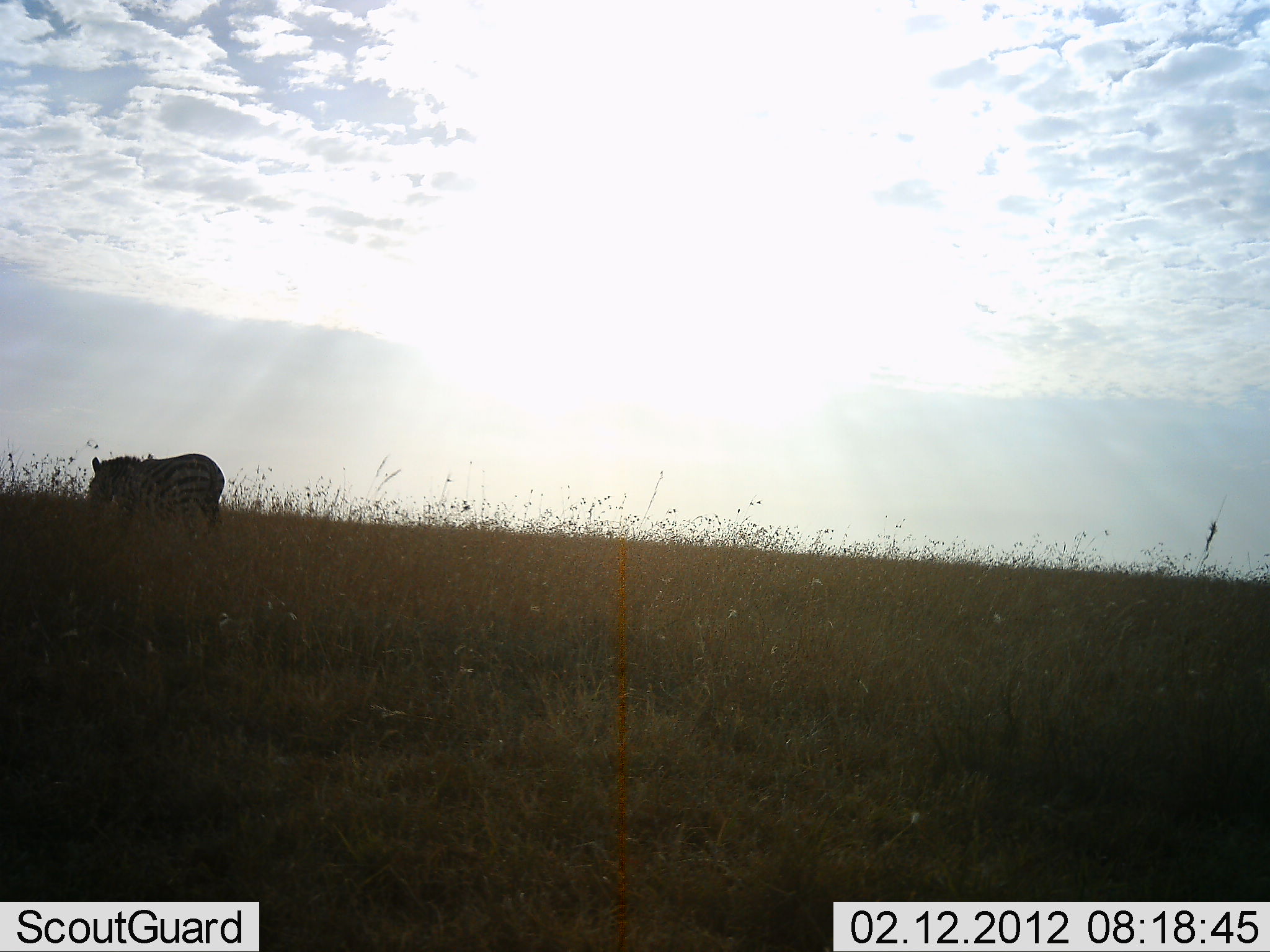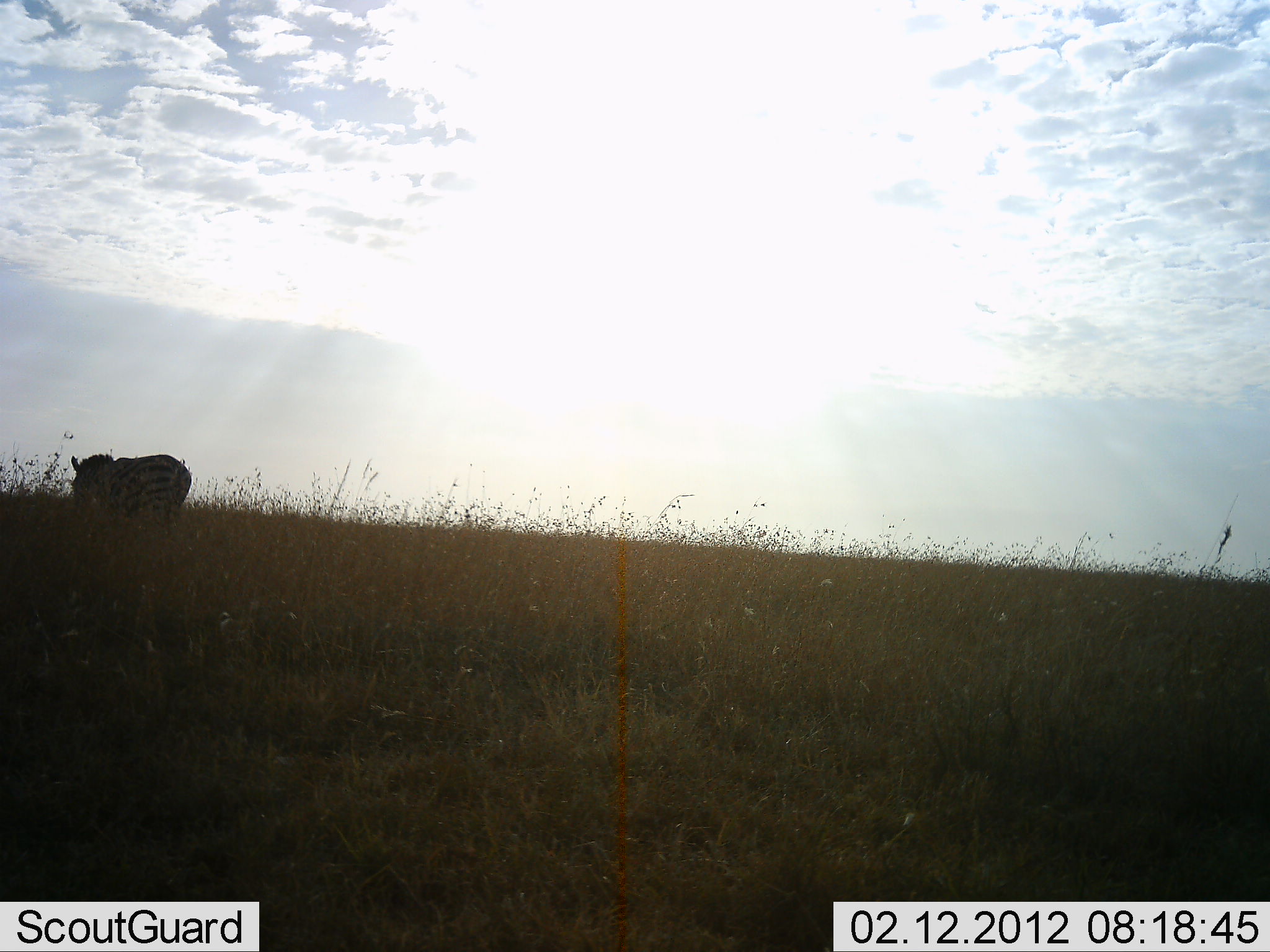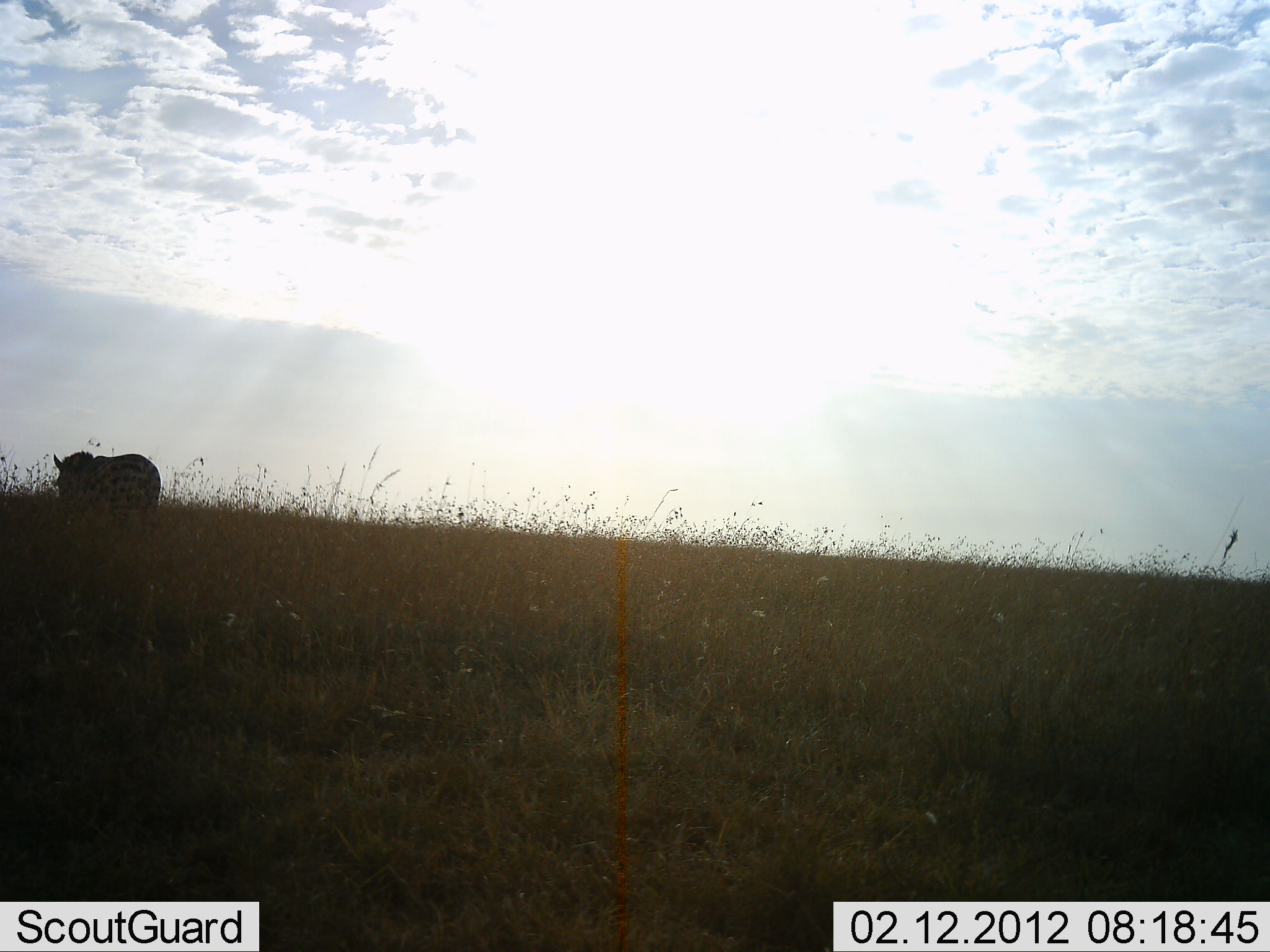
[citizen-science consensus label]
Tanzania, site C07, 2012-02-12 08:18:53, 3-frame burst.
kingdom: Animalia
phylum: Chordata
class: Mammalia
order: Perissodactyla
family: Equidae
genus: Equus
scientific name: Equus quagga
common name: plains zebra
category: zebra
Zebra (plains zebra) (Equus quagga), count 1. Behavior (volunteer vote fractions): standing 25%, resting 0%, moving 65%, interacting 0%. Young present (vote fraction): 0%. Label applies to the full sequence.